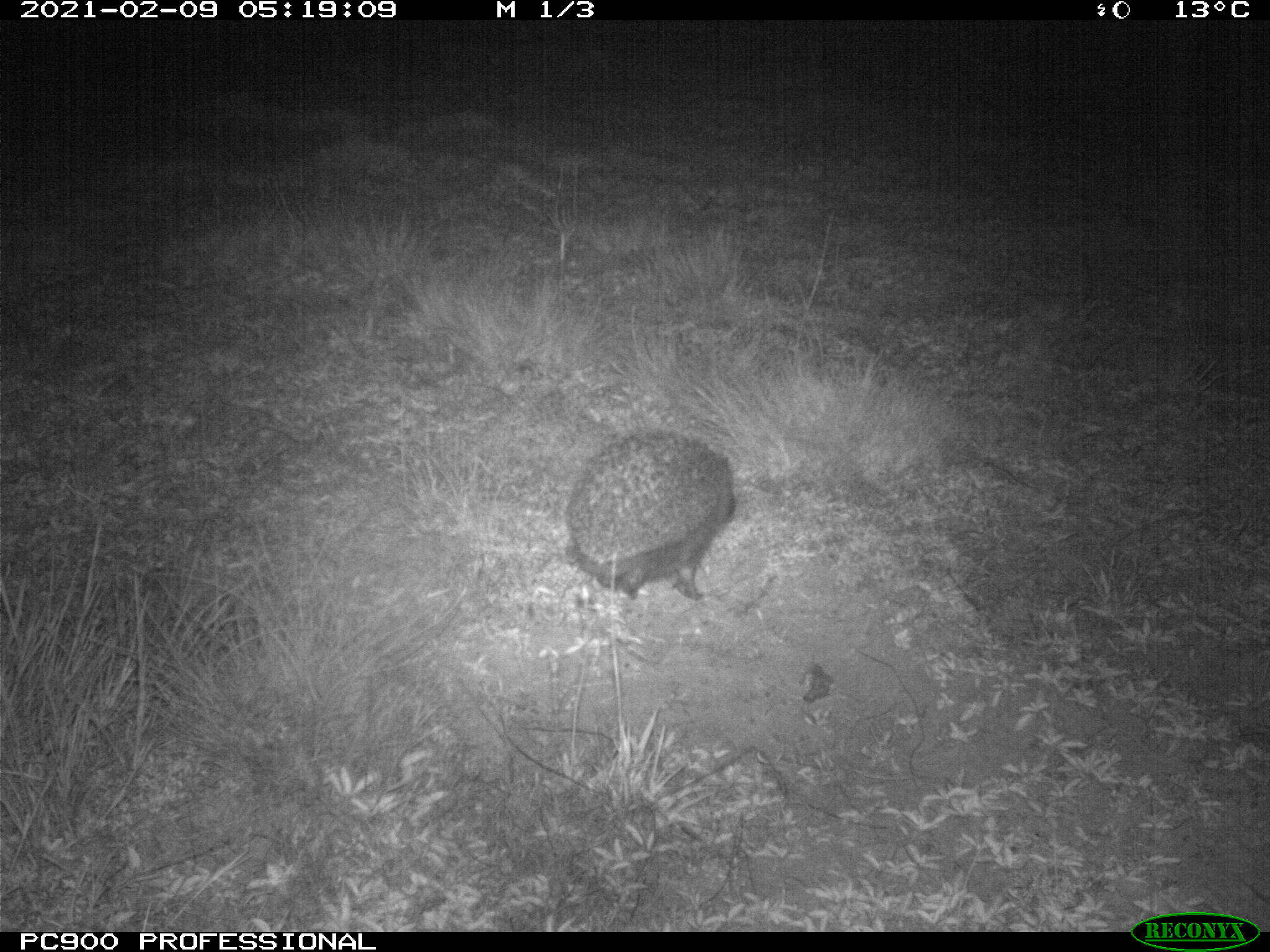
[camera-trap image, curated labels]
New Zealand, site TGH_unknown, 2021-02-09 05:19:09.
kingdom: Animalia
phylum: Chordata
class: Mammalia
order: Eulipotyphla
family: Erinaceidae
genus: Erinaceus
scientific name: Erinaceus europaeus europaeus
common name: european hedgehog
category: hedgehog